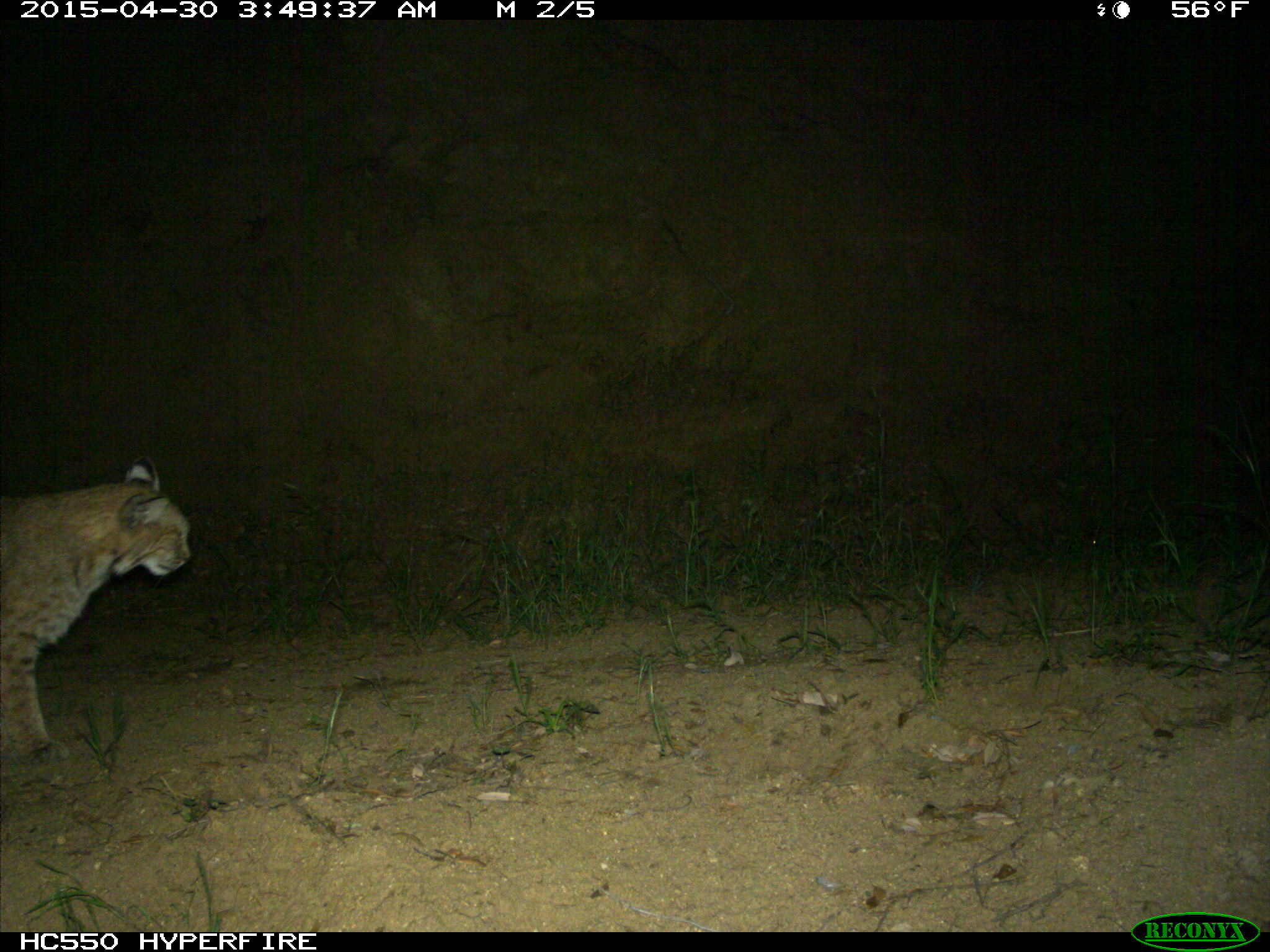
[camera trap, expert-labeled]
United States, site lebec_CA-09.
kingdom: Animalia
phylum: Chordata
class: Mammalia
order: Carnivora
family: Felidae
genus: Lynx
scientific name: Lynx rufus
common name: bobcat